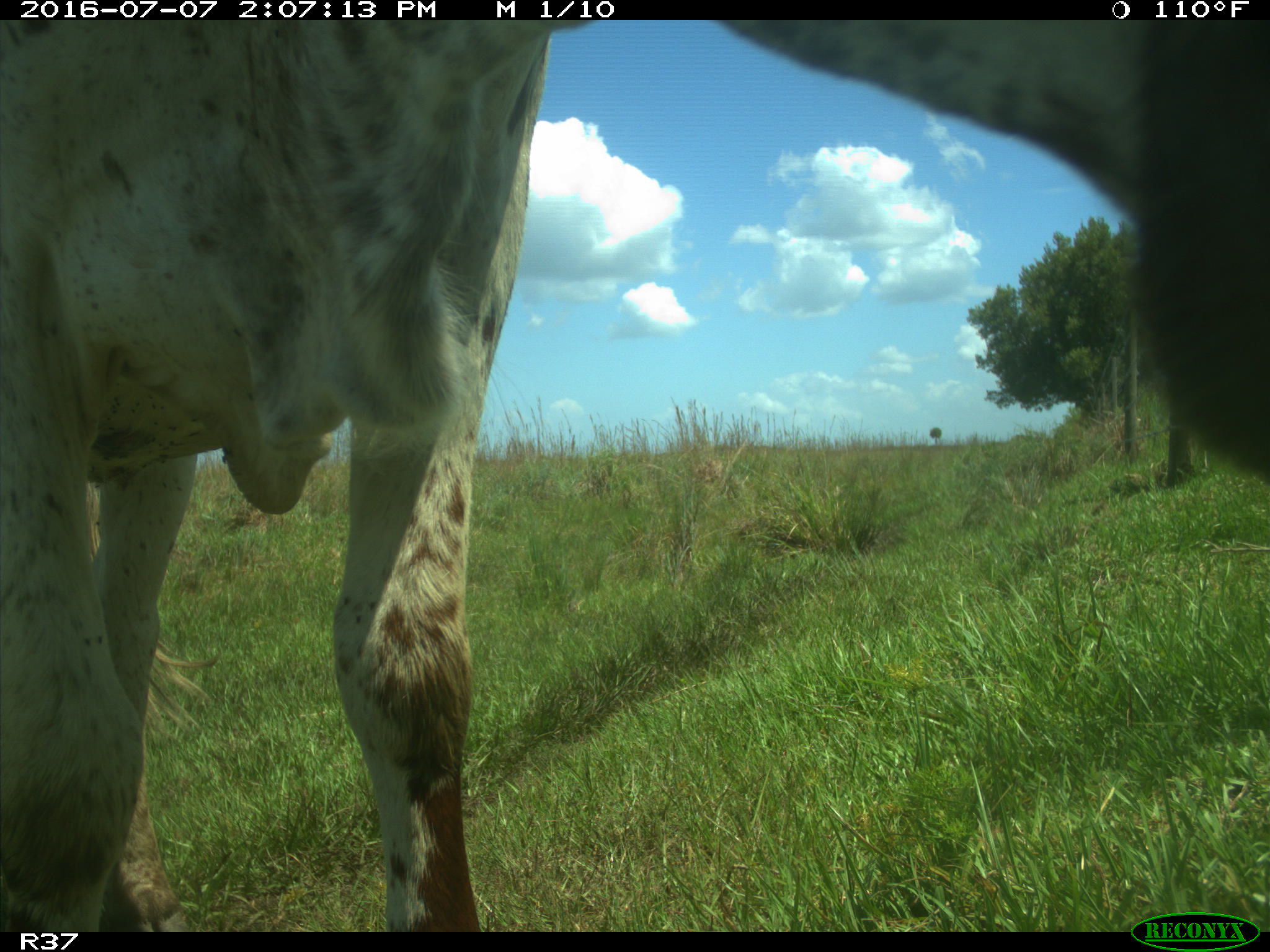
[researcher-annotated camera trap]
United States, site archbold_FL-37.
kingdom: Animalia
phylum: Chordata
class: Mammalia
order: Artiodactyla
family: Bovidae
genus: Bos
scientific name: Bos taurus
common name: domestic cow